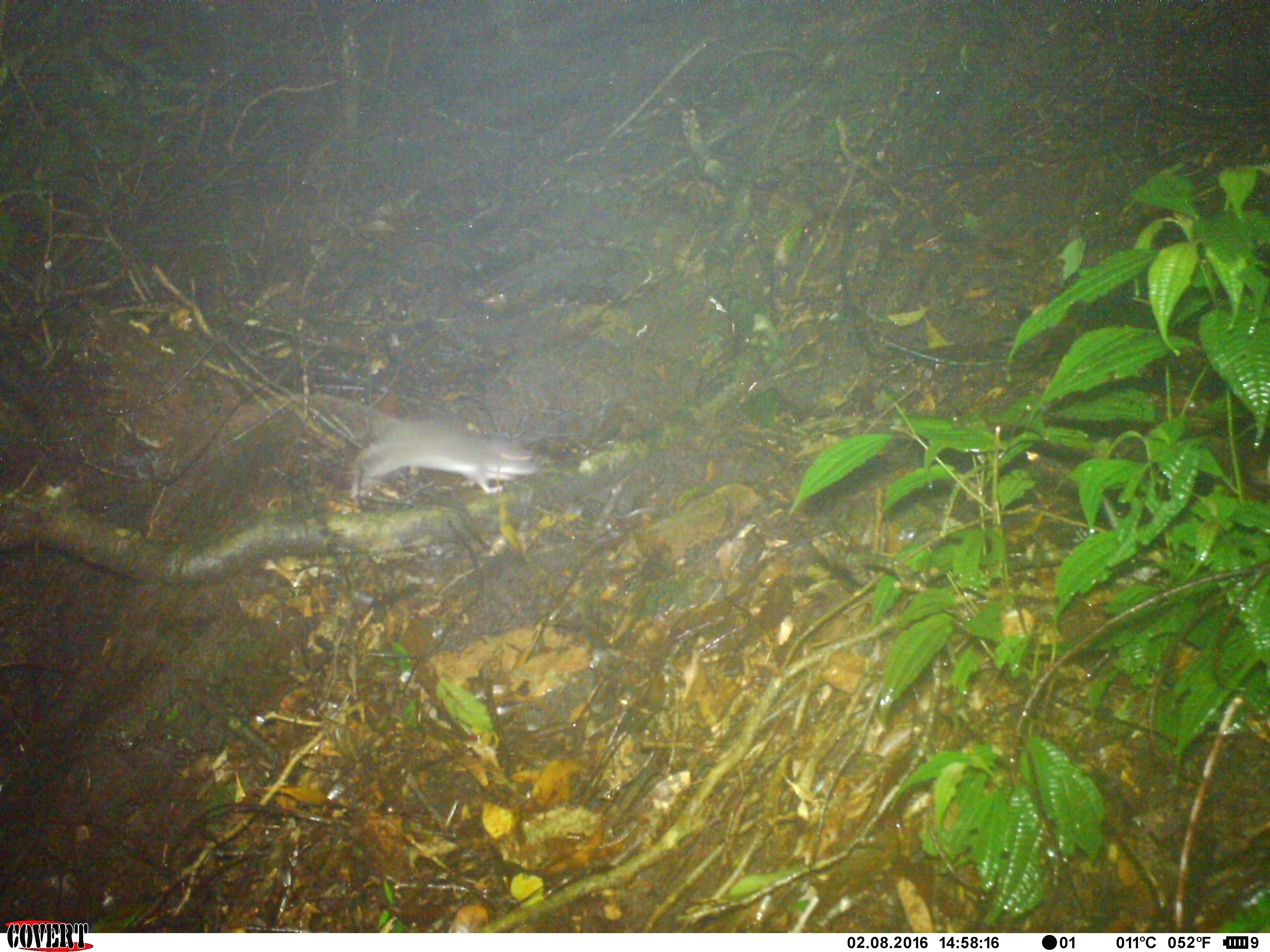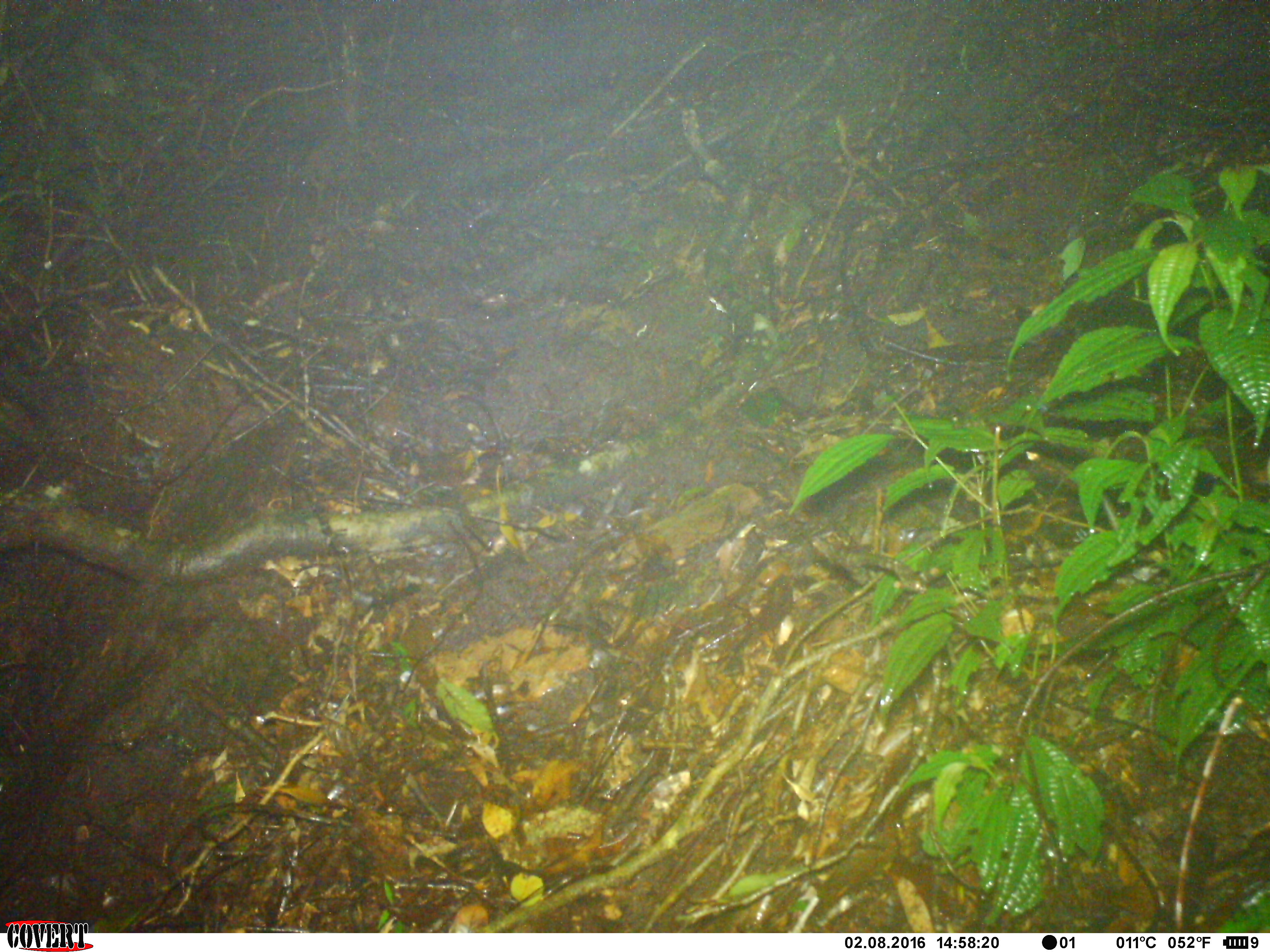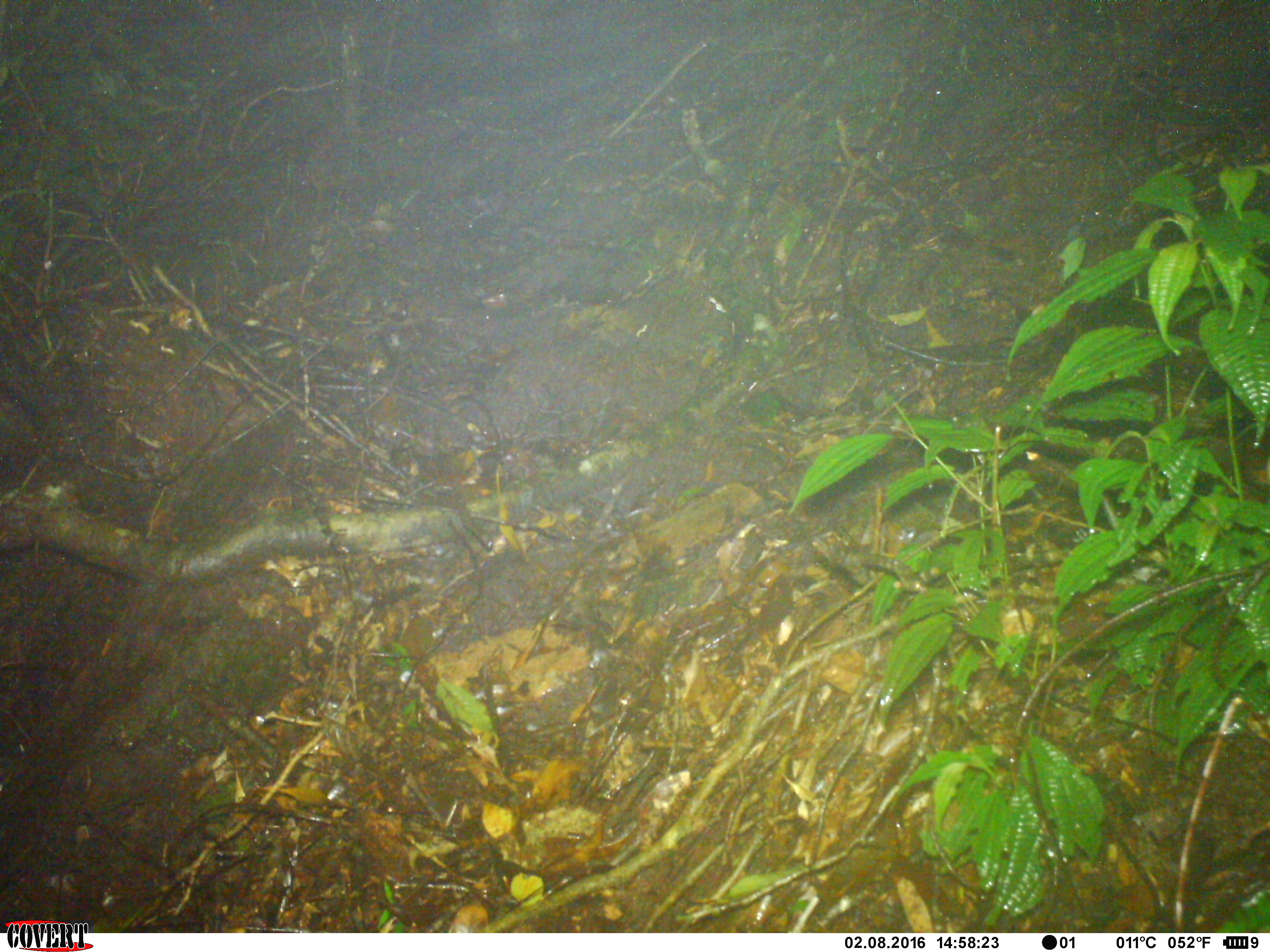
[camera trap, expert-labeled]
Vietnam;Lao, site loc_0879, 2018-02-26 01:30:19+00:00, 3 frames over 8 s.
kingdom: Animalia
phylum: Chordata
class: Mammalia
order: Rodentia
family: Muridae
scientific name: Muridae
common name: old-world mice and rats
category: unidentified murid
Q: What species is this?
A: Unidentified murid (old-world mice and rats) (Muridae).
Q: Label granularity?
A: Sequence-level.